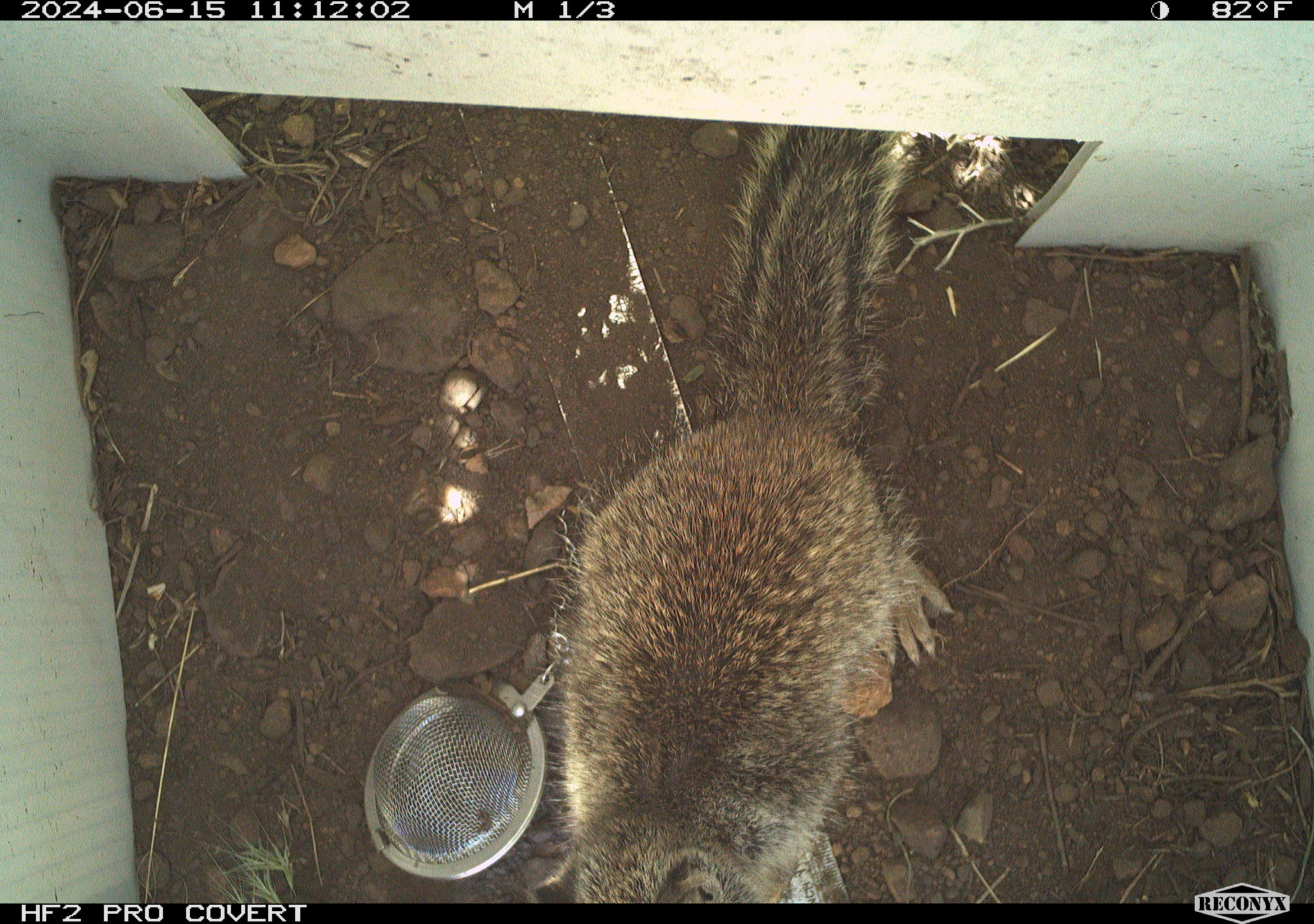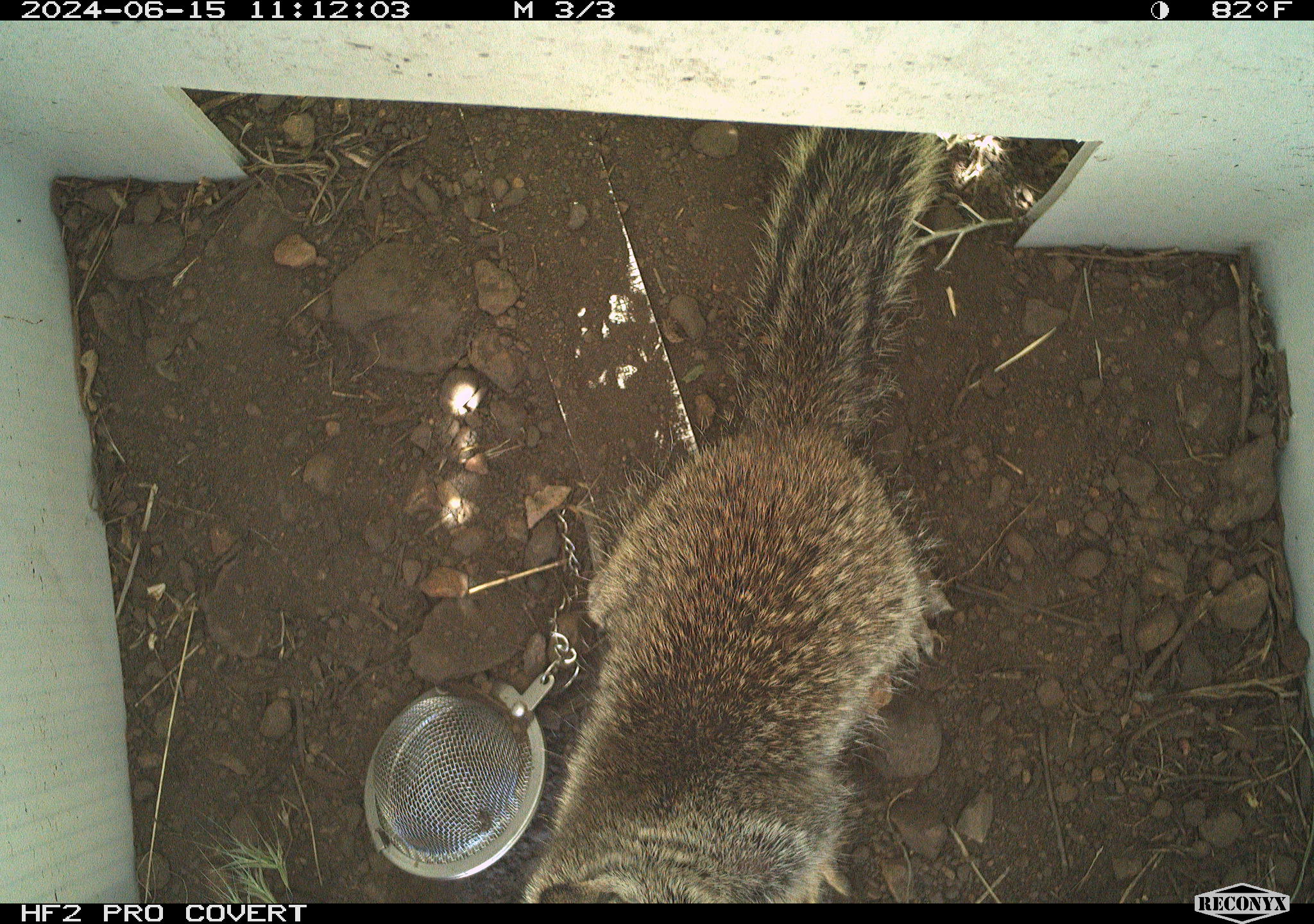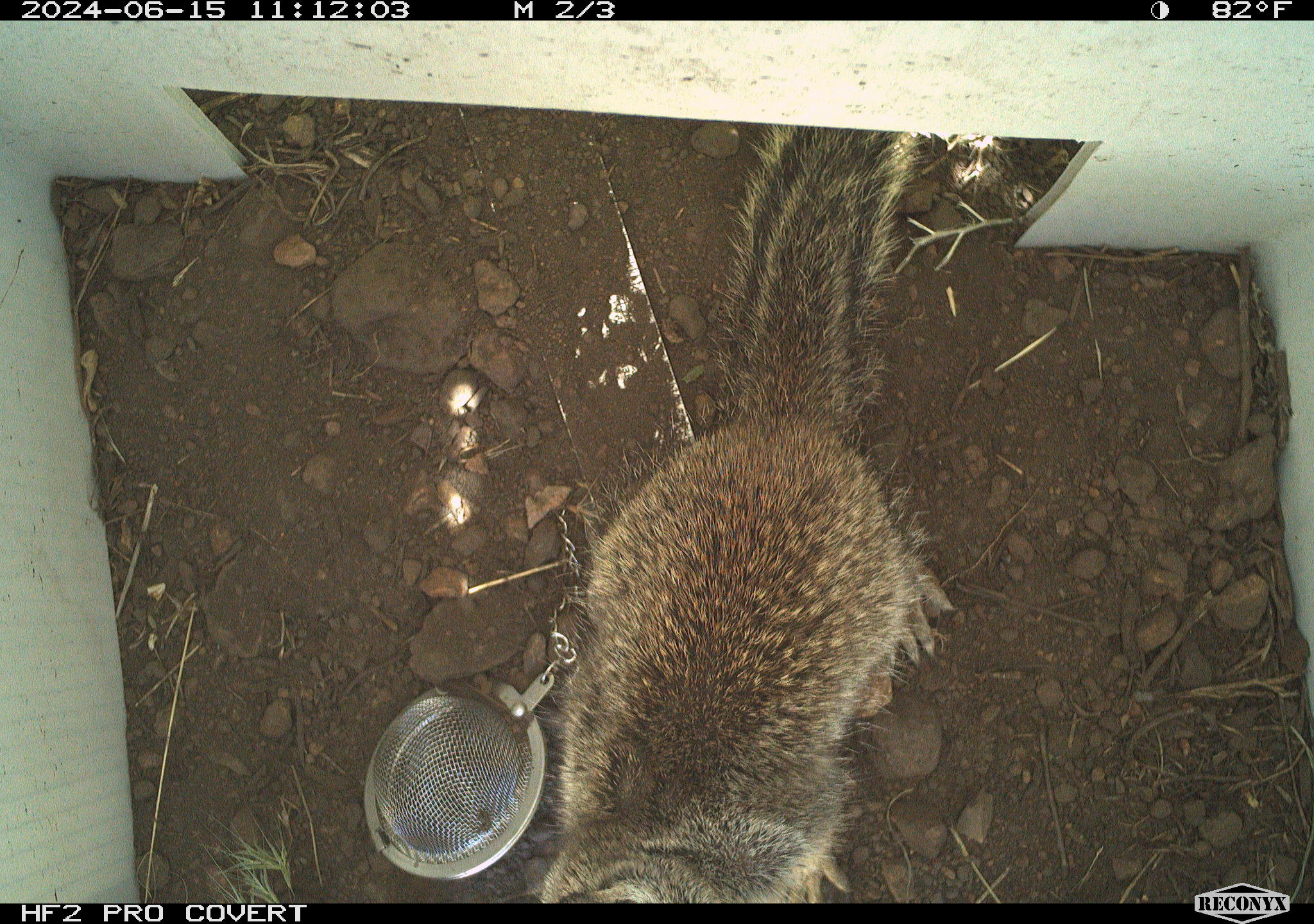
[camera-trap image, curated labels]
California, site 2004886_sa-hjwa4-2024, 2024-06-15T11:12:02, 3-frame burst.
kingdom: Animalia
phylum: Chordata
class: Mammalia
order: Rodentia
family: Sciuridae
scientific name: Sciuridae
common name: squirrels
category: sciuridae family